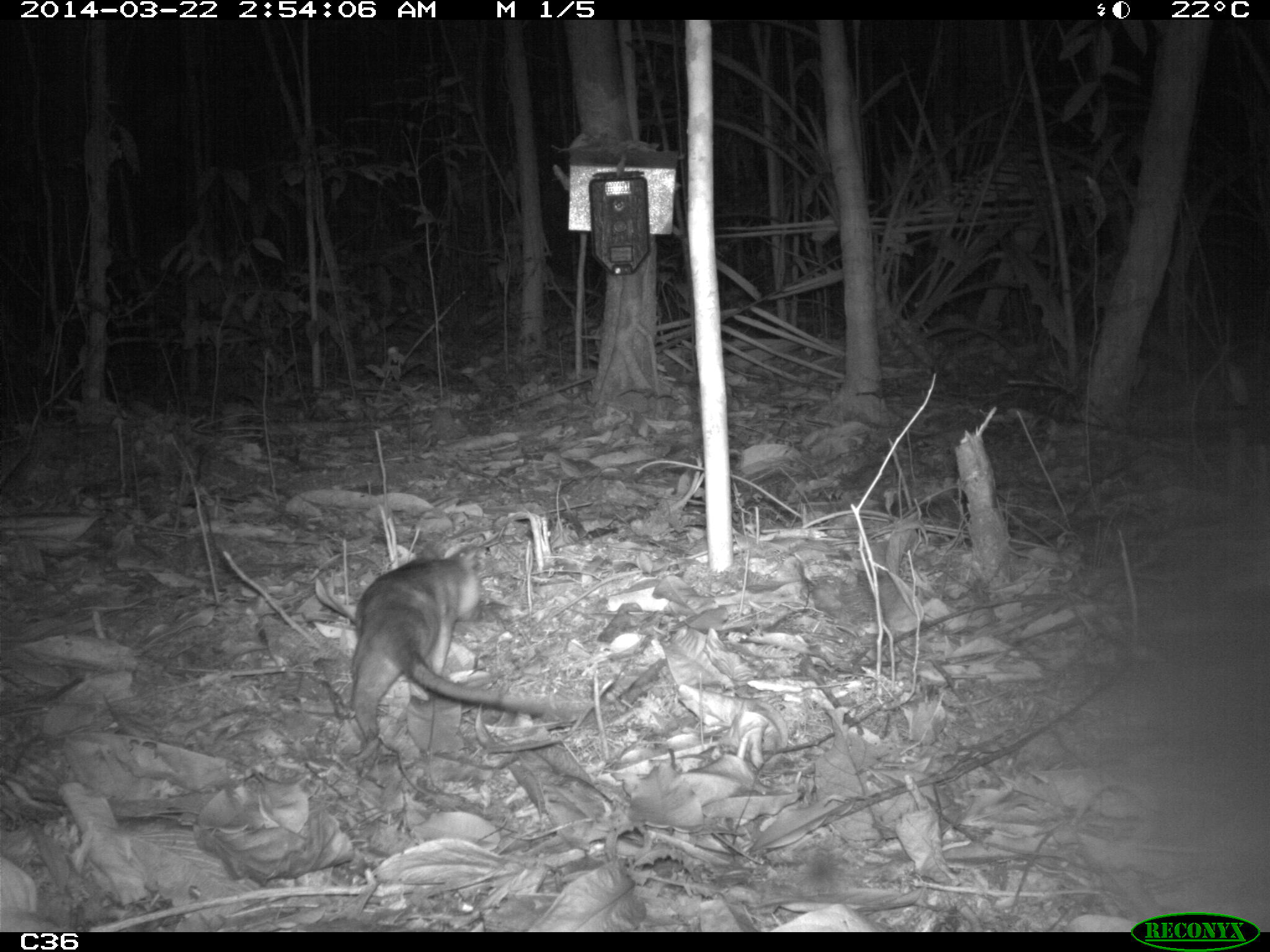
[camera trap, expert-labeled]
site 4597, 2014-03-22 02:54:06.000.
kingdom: Animalia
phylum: Chordata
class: Mammalia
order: Didelphimorphia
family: Didelphidae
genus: Metachirus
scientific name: Metachirus nudicaudatus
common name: brown four-eyed opossum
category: metachirus nudicudatus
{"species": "metachirus nudicudatus (brown four-eyed opossum) (Metachirus nudicaudatus)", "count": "2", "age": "adult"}